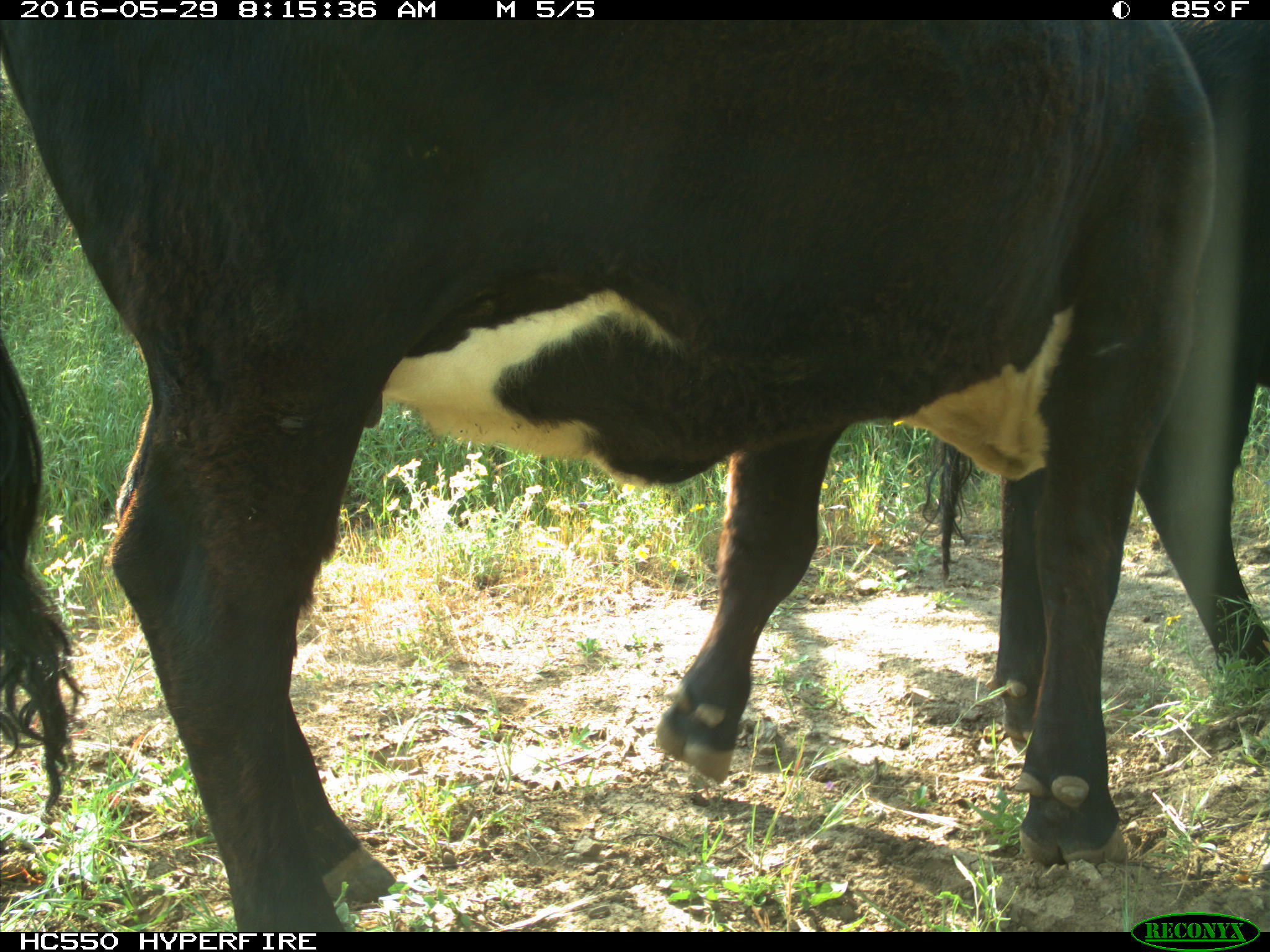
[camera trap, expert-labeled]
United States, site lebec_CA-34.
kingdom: Animalia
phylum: Chordata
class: Mammalia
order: Artiodactyla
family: Bovidae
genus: Bos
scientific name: Bos taurus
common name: domestic cow